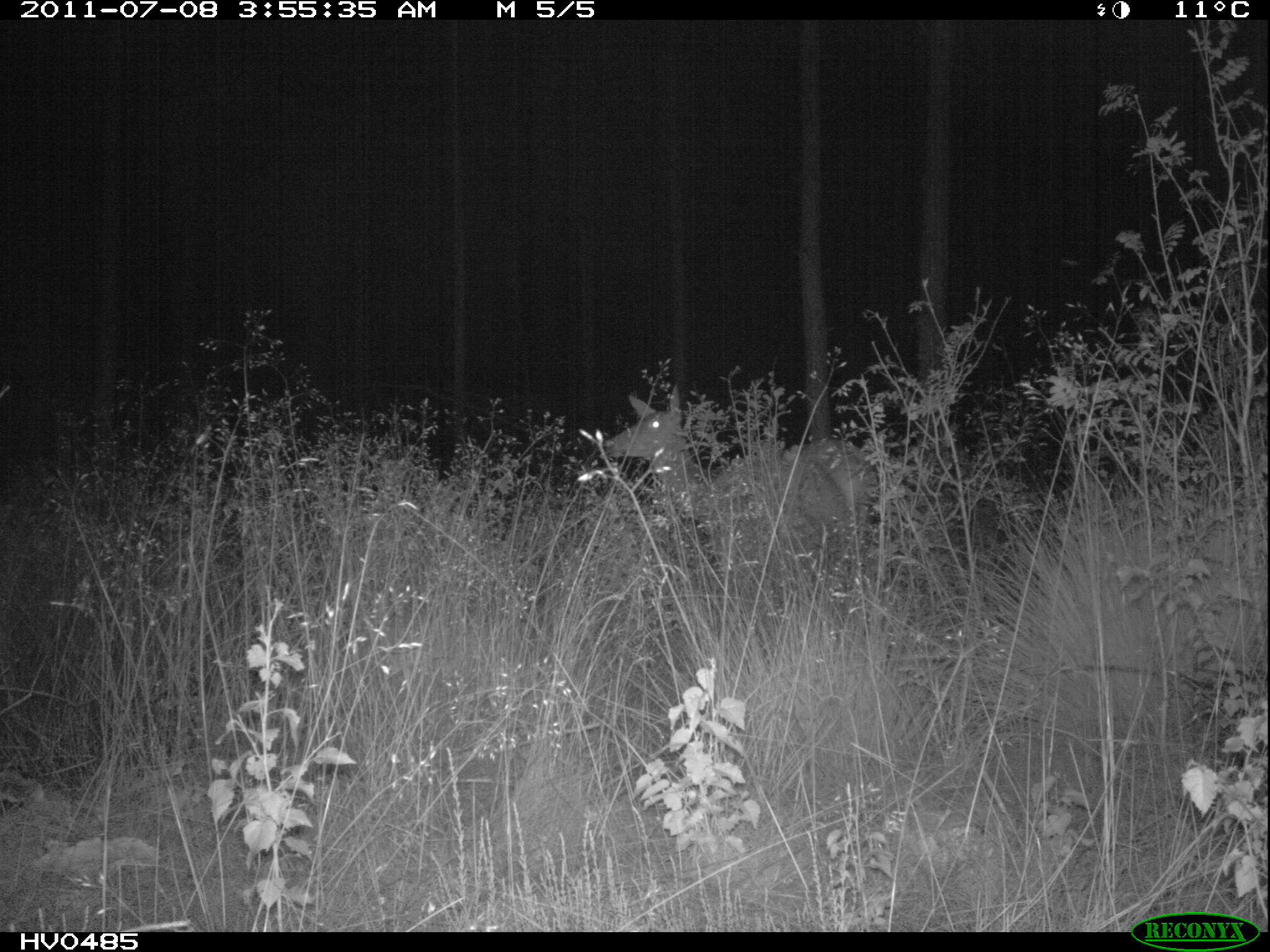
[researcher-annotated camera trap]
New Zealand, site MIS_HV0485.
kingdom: Animalia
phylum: Chordata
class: Mammalia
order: Artiodactyla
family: Cervidae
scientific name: Cervidae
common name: deer